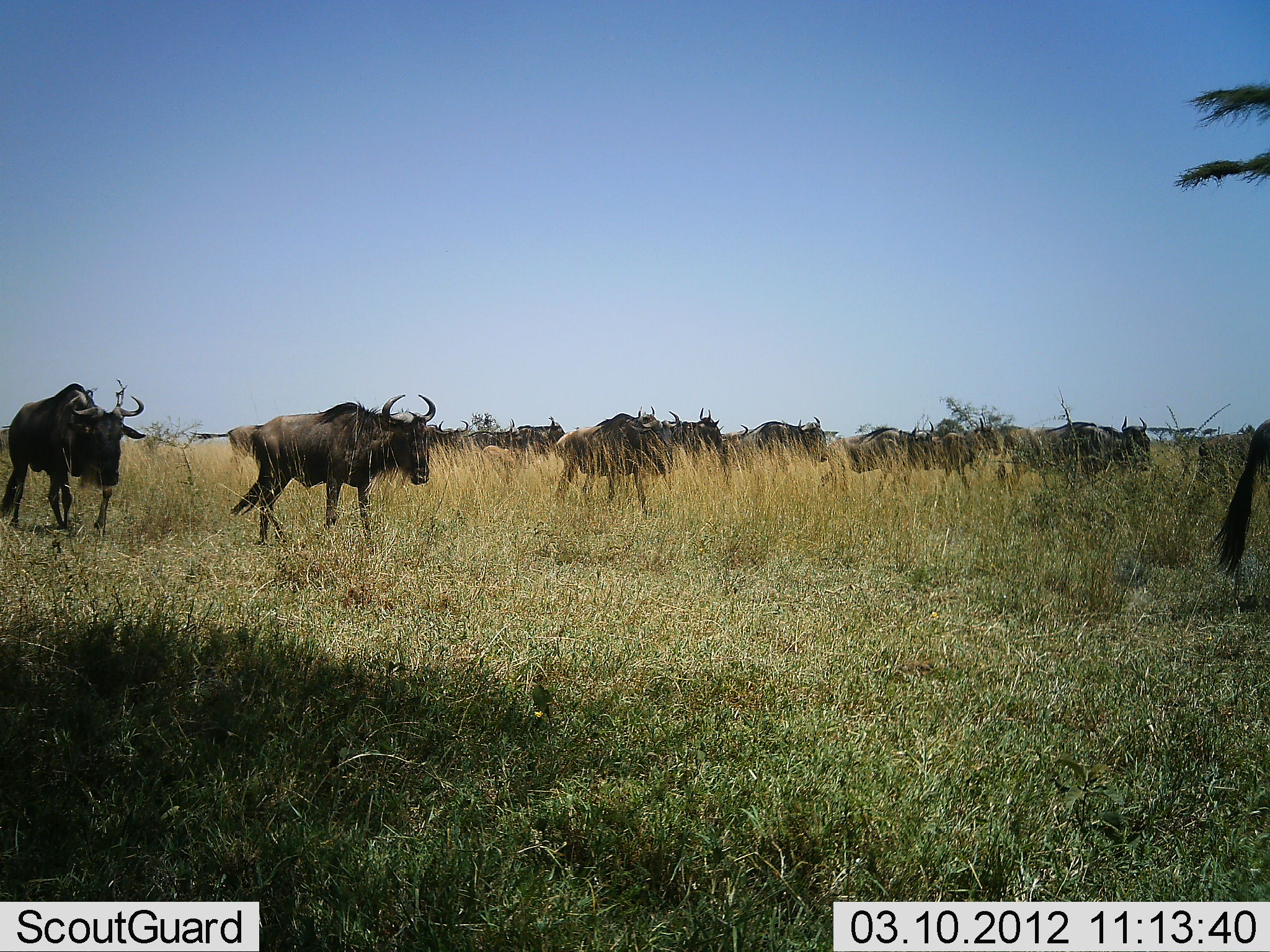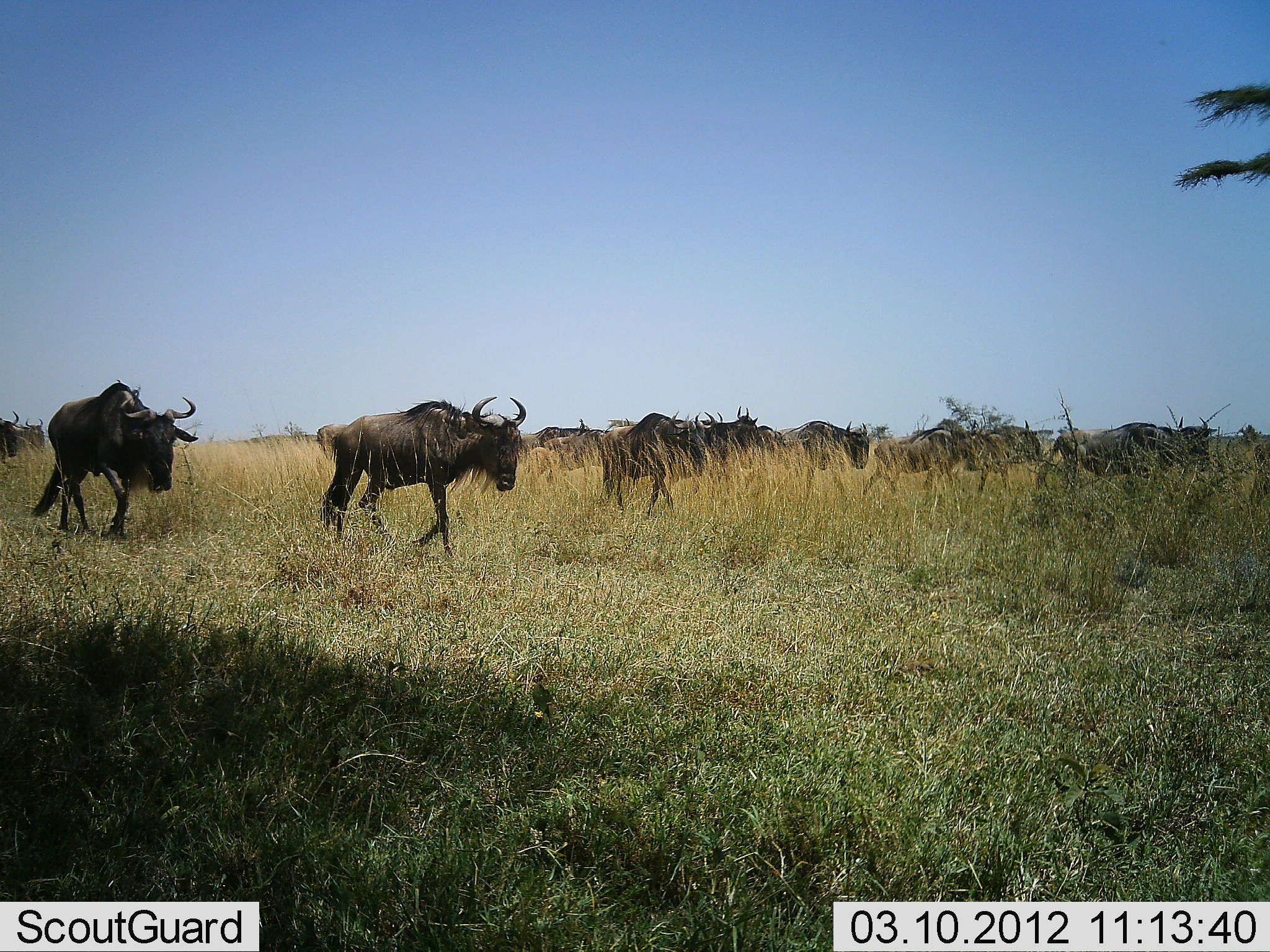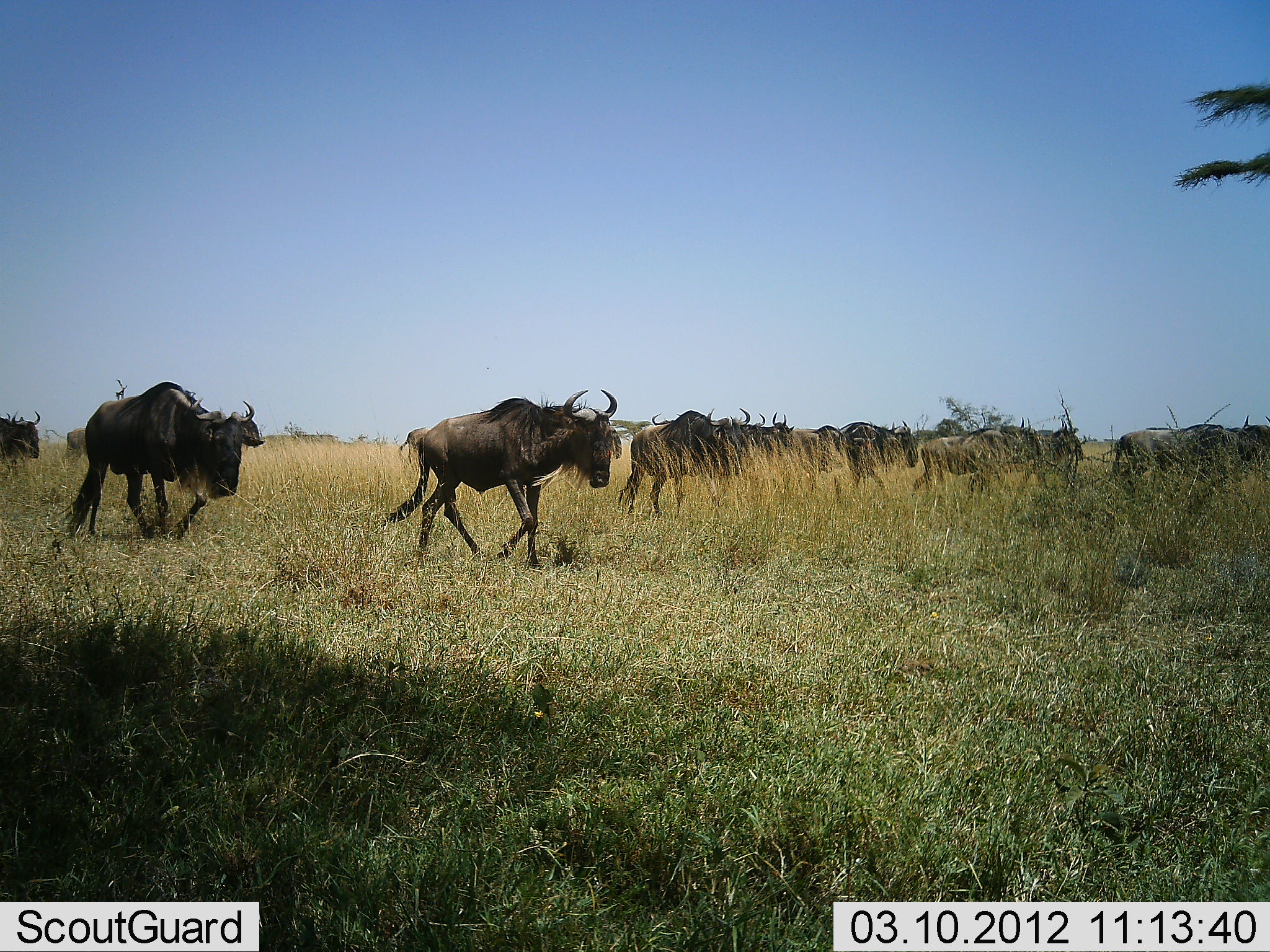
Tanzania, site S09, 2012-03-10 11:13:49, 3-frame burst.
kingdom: Animalia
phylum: Chordata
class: Mammalia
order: Artiodactyla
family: Bovidae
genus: Connochaetes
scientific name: Connochaetes taurinus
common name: blue wildebeest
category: wildebeest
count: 11-50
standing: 8%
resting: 0%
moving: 100%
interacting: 4%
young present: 8%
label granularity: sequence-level